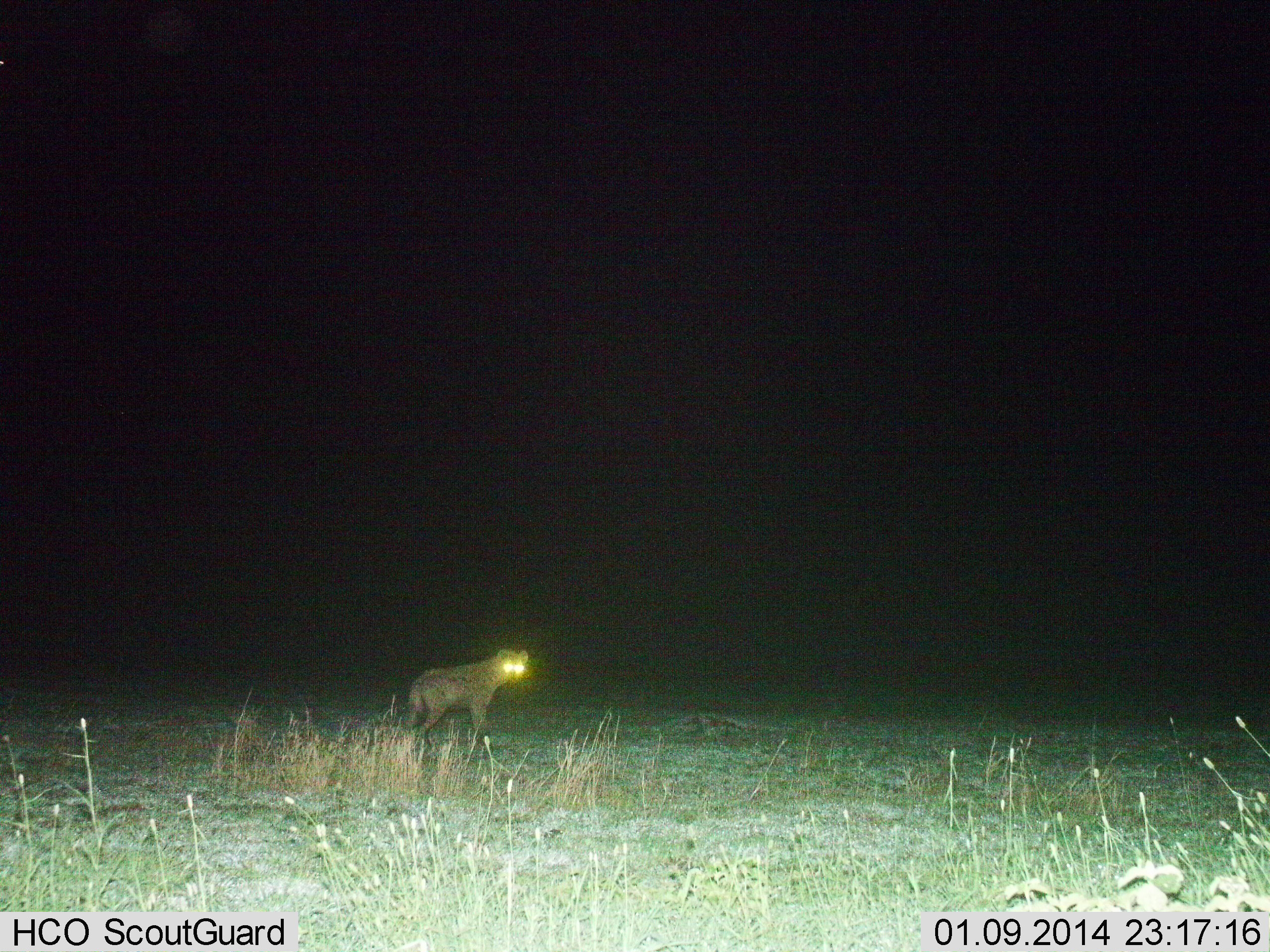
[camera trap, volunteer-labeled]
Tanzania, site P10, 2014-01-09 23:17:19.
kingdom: Animalia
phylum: Chordata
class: Mammalia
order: Carnivora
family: Hyaenidae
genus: Crocuta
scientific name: Crocuta crocuta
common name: spotted hyena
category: hyenaspotted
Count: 1.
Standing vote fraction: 80%.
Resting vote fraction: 0%.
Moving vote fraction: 20%.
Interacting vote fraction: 0%.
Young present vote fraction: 0%.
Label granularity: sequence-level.